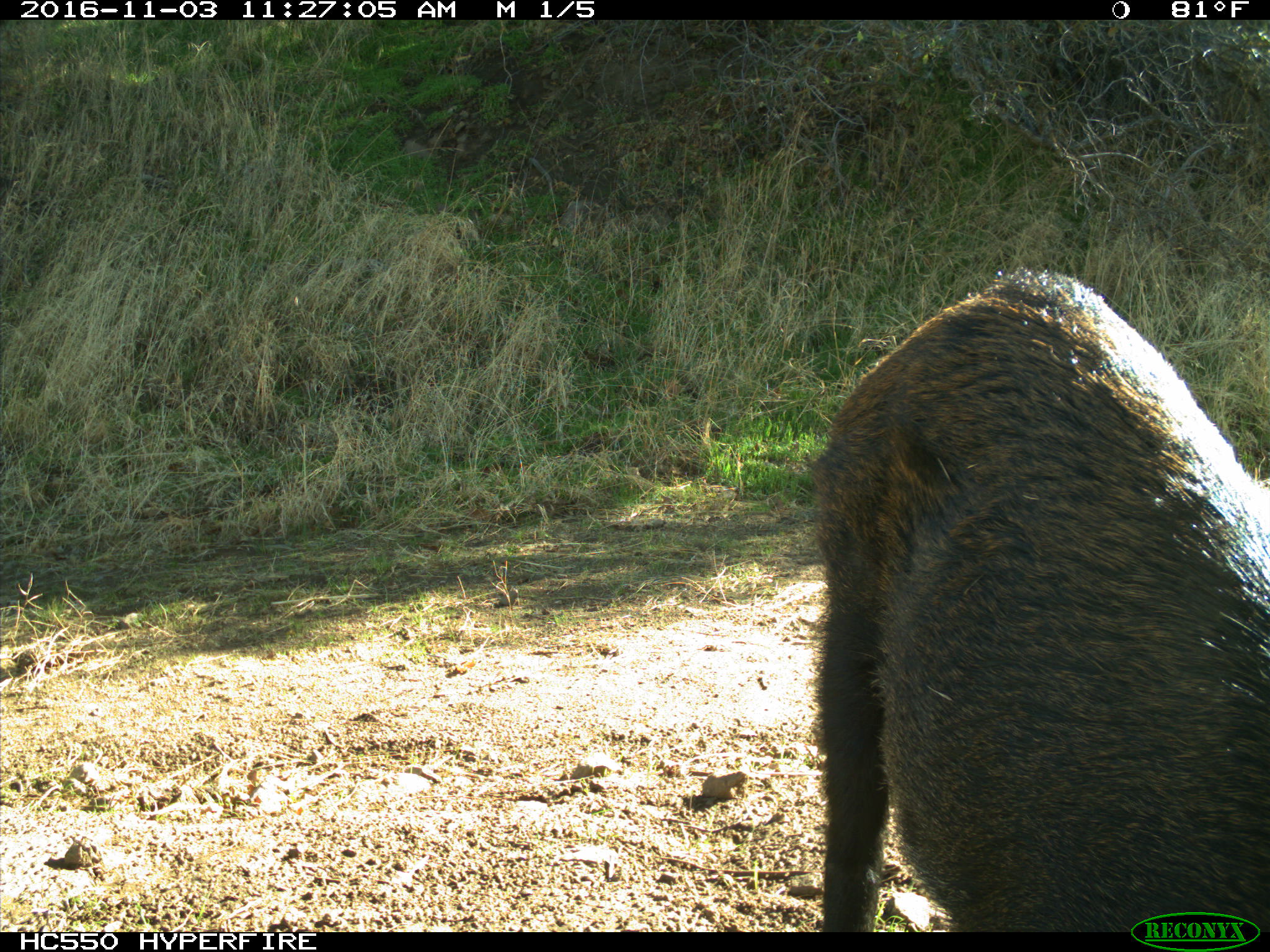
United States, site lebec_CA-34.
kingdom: Animalia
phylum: Chordata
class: Mammalia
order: Artiodactyla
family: Suidae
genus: Sus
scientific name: Sus scrofa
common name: wild boar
Sus scrofa (wild boar).